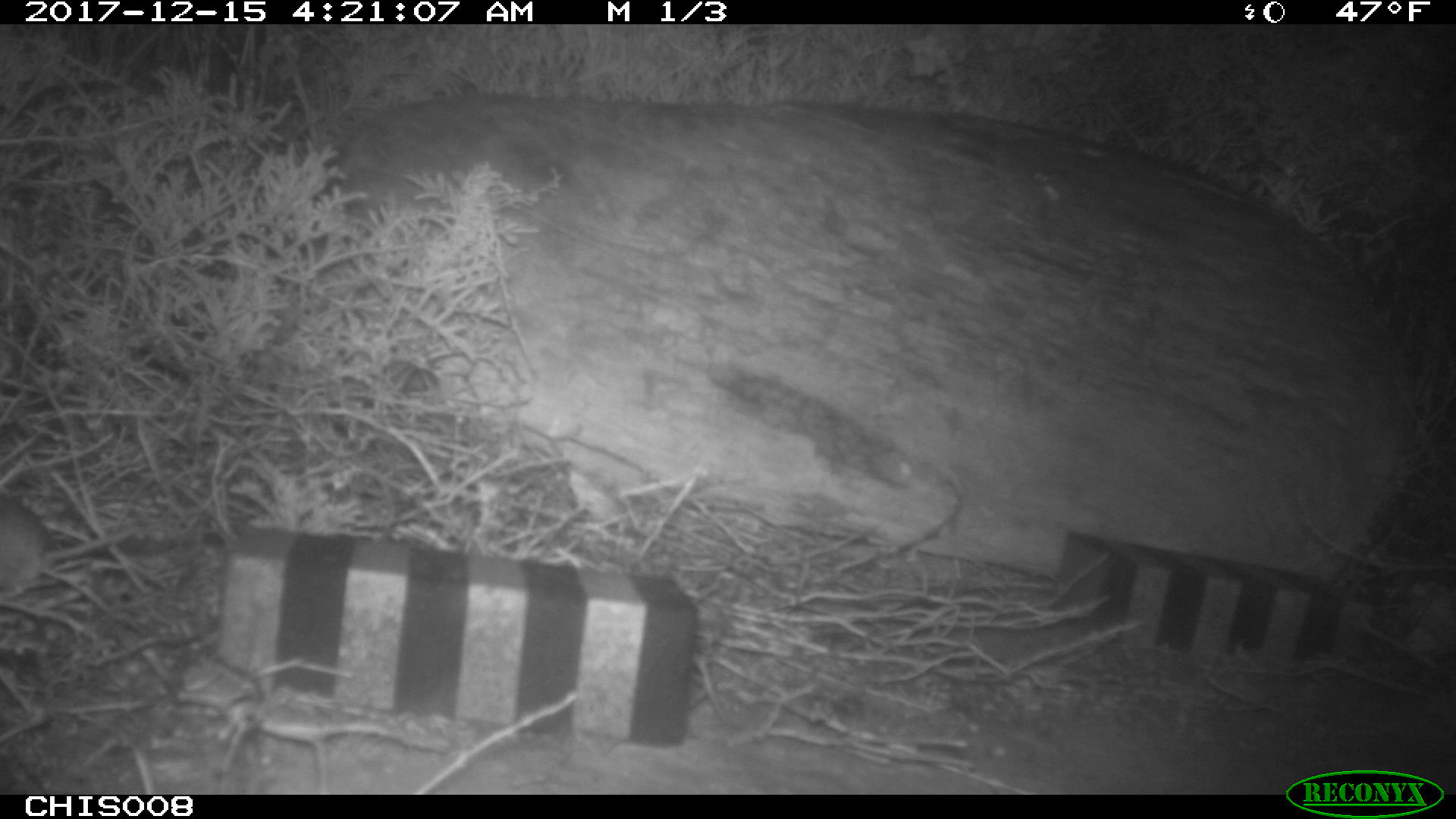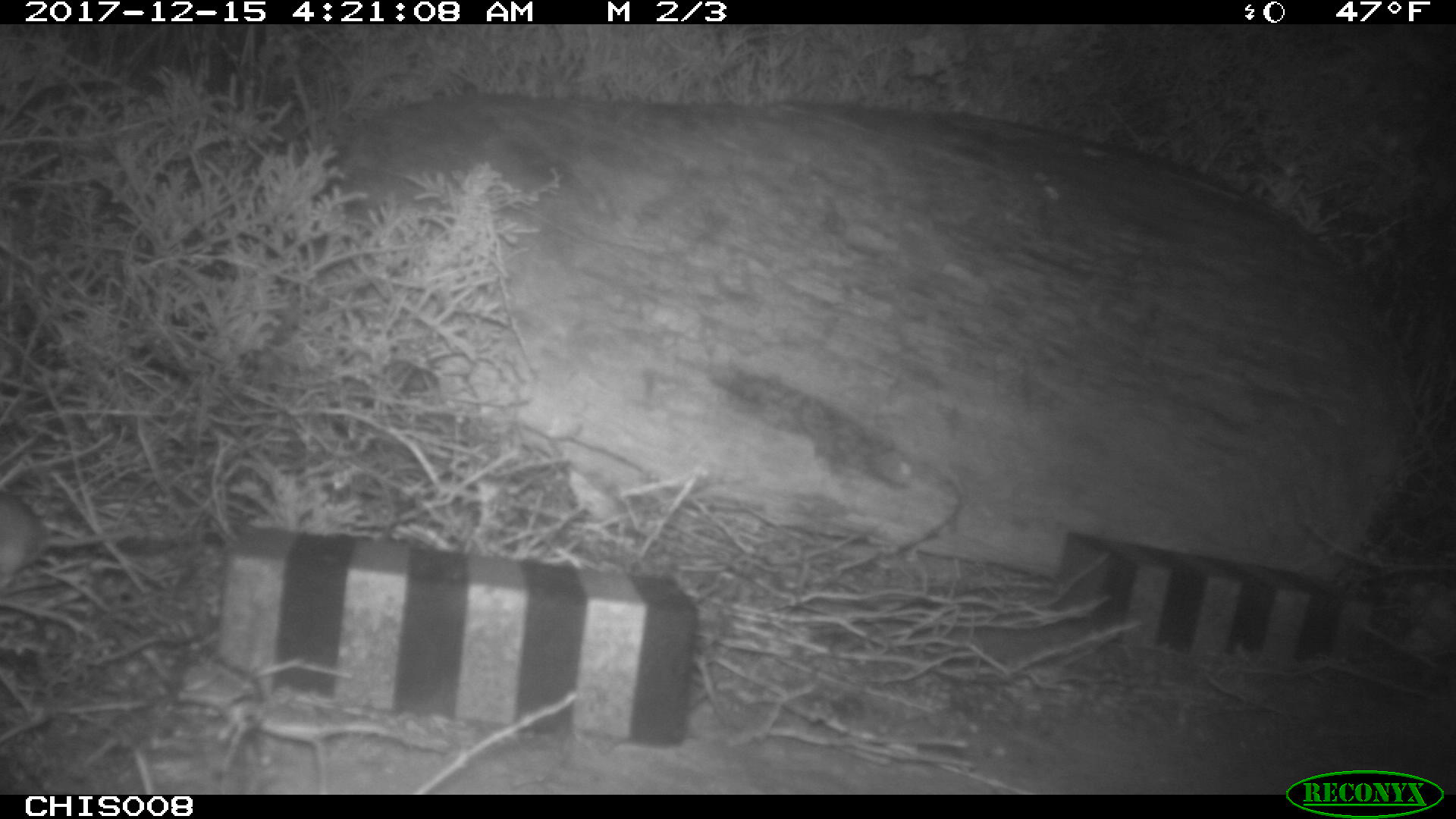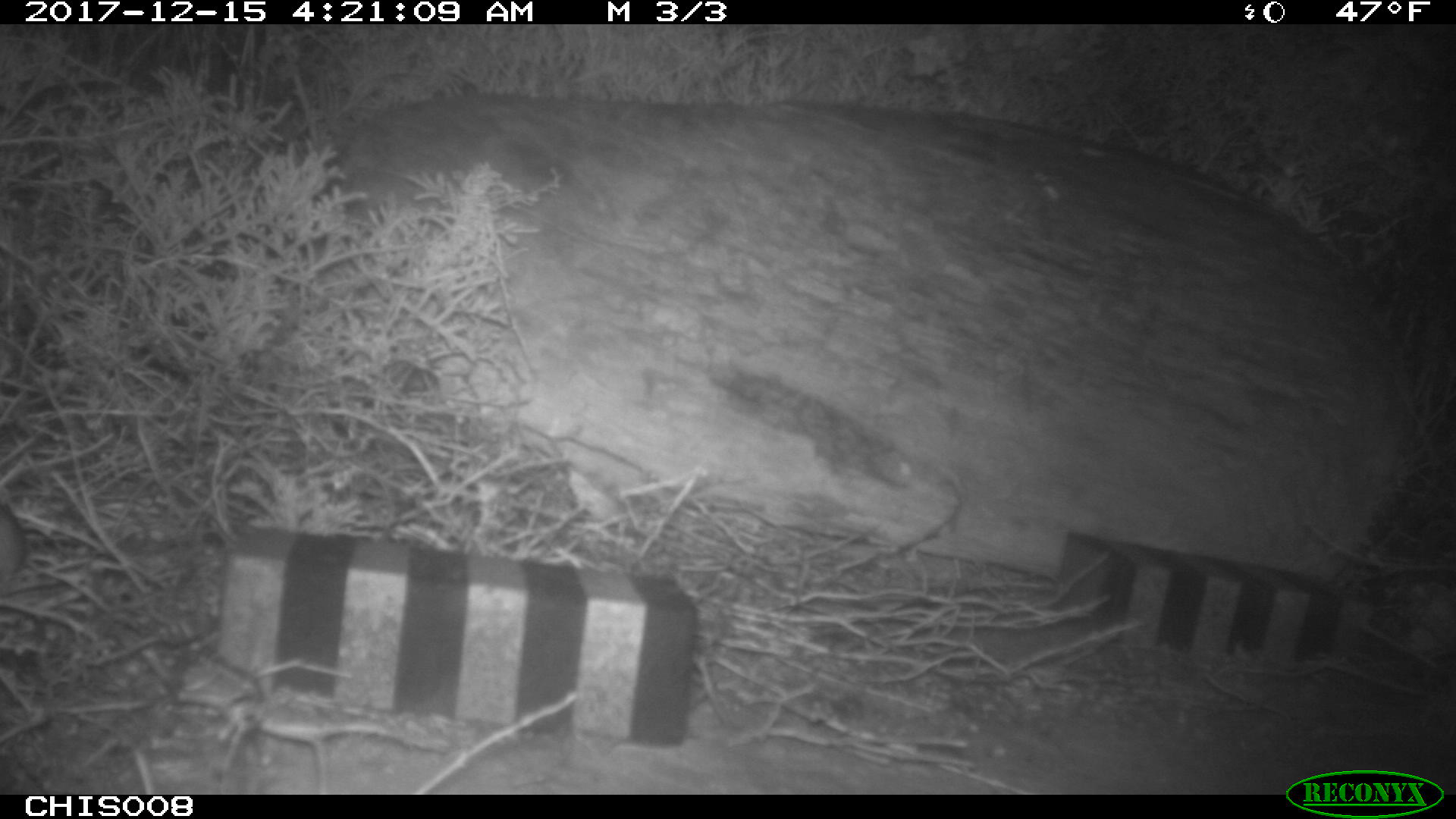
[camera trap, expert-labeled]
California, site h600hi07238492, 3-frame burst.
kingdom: Animalia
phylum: Chordata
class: Mammalia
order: Rodentia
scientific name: Rodentia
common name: rodent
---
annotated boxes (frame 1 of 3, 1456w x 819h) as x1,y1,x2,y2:
rodent: 0,495,132,597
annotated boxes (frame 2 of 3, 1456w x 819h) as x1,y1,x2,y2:
rodent: 0,490,138,579